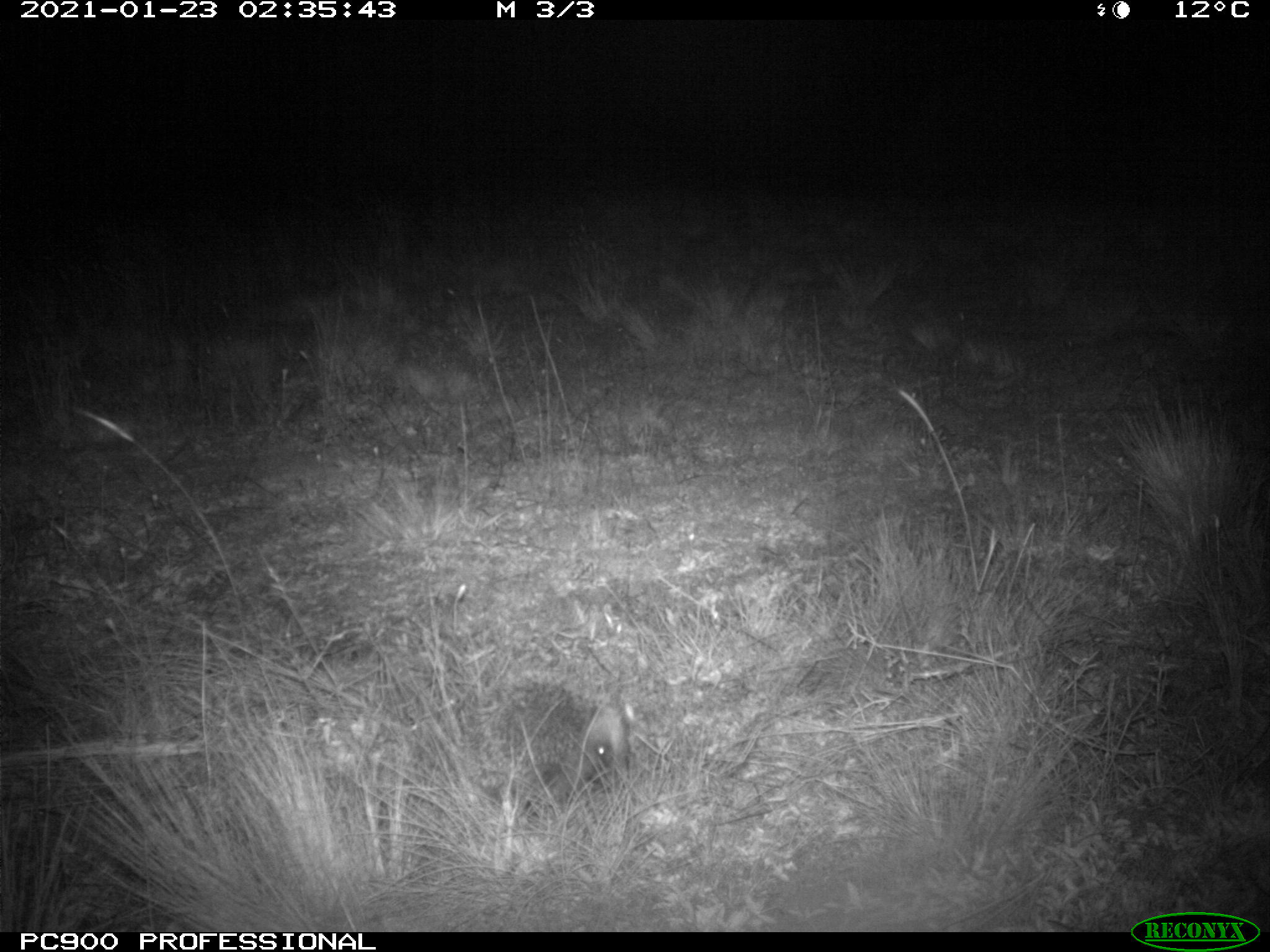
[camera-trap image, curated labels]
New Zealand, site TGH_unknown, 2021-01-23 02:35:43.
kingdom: Animalia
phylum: Chordata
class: Mammalia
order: Eulipotyphla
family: Erinaceidae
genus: Erinaceus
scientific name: Erinaceus europaeus europaeus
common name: european hedgehog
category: hedgehog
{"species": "hedgehog (european hedgehog) (Erinaceus europaeus europaeus)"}